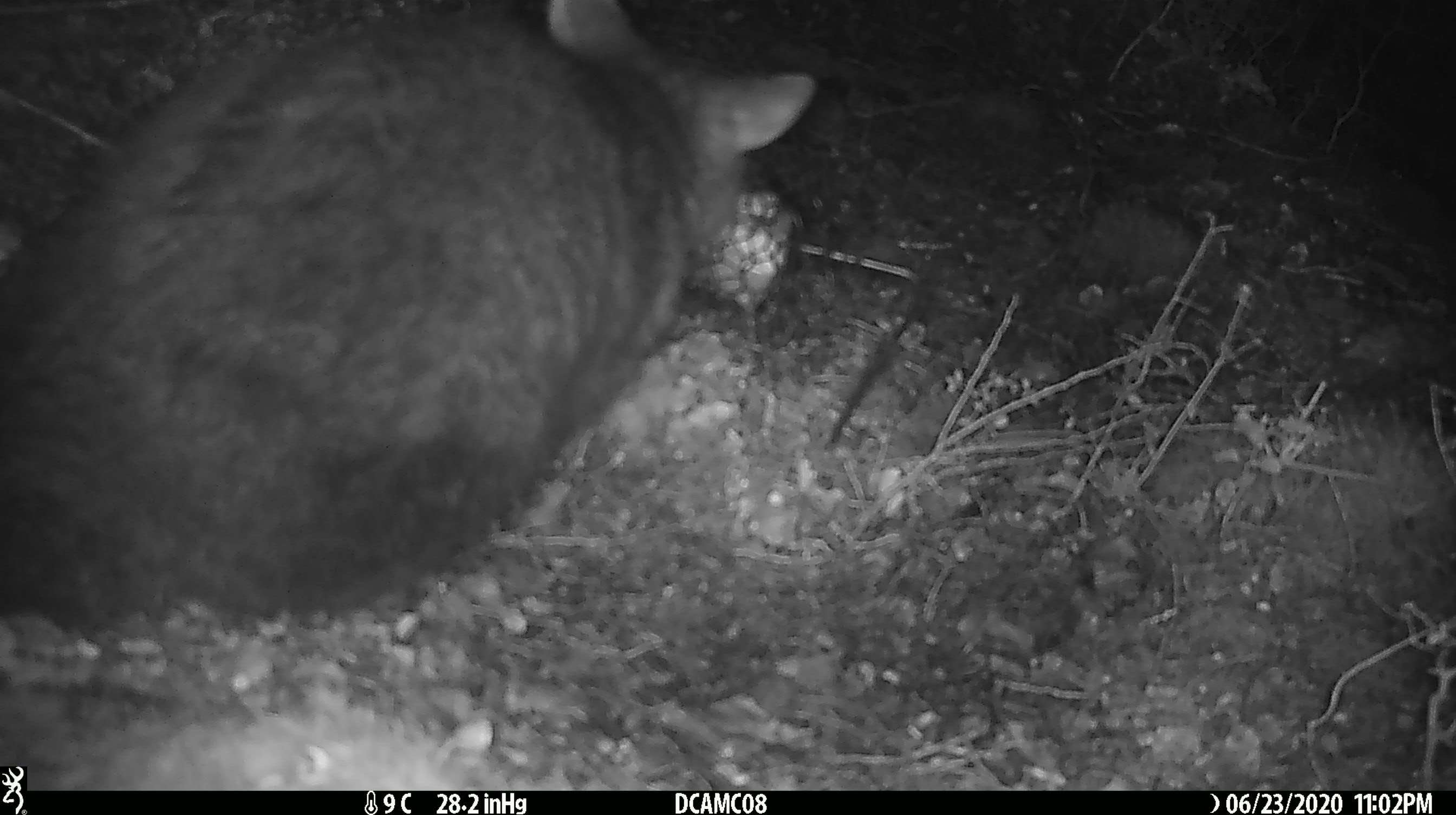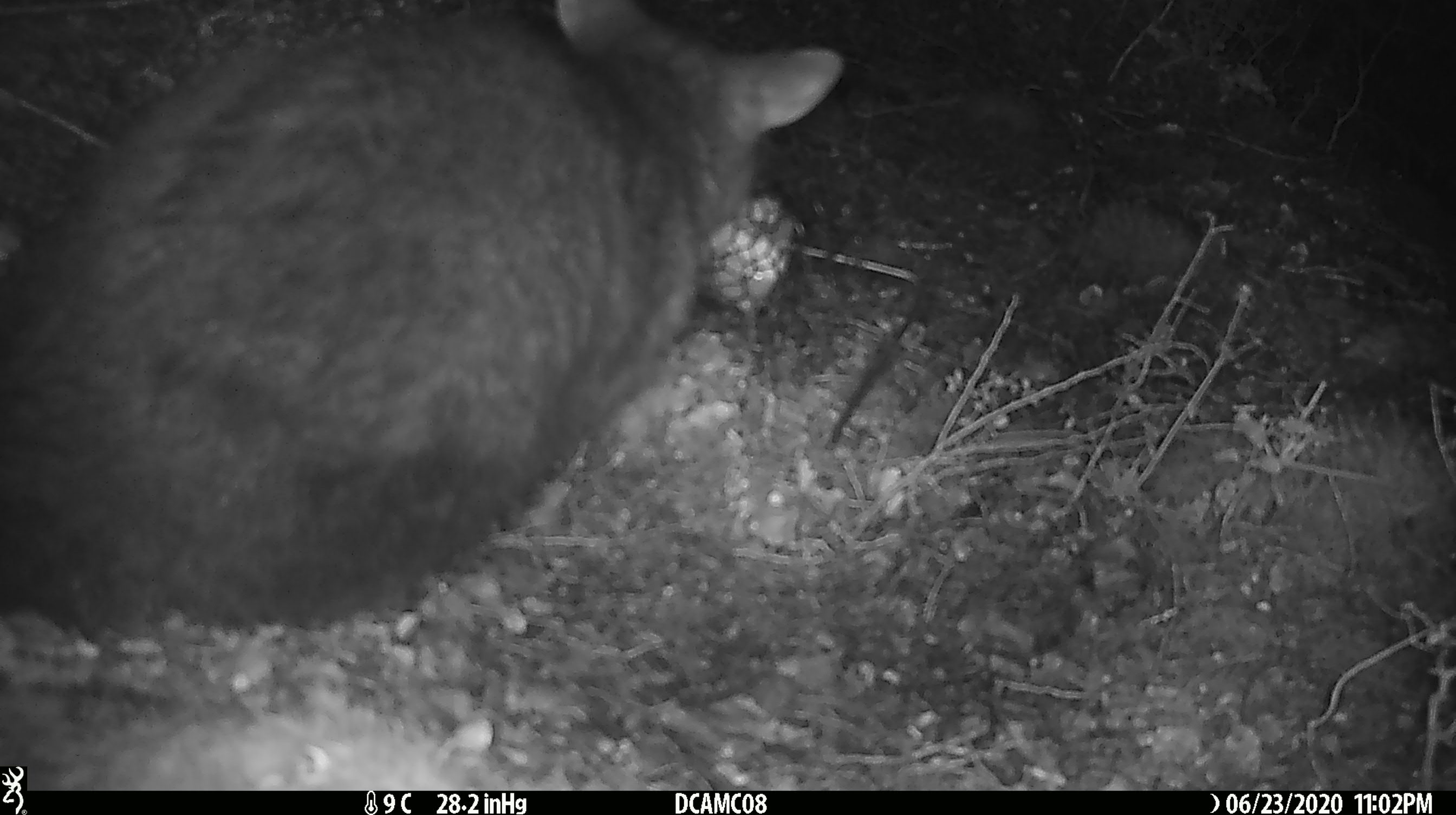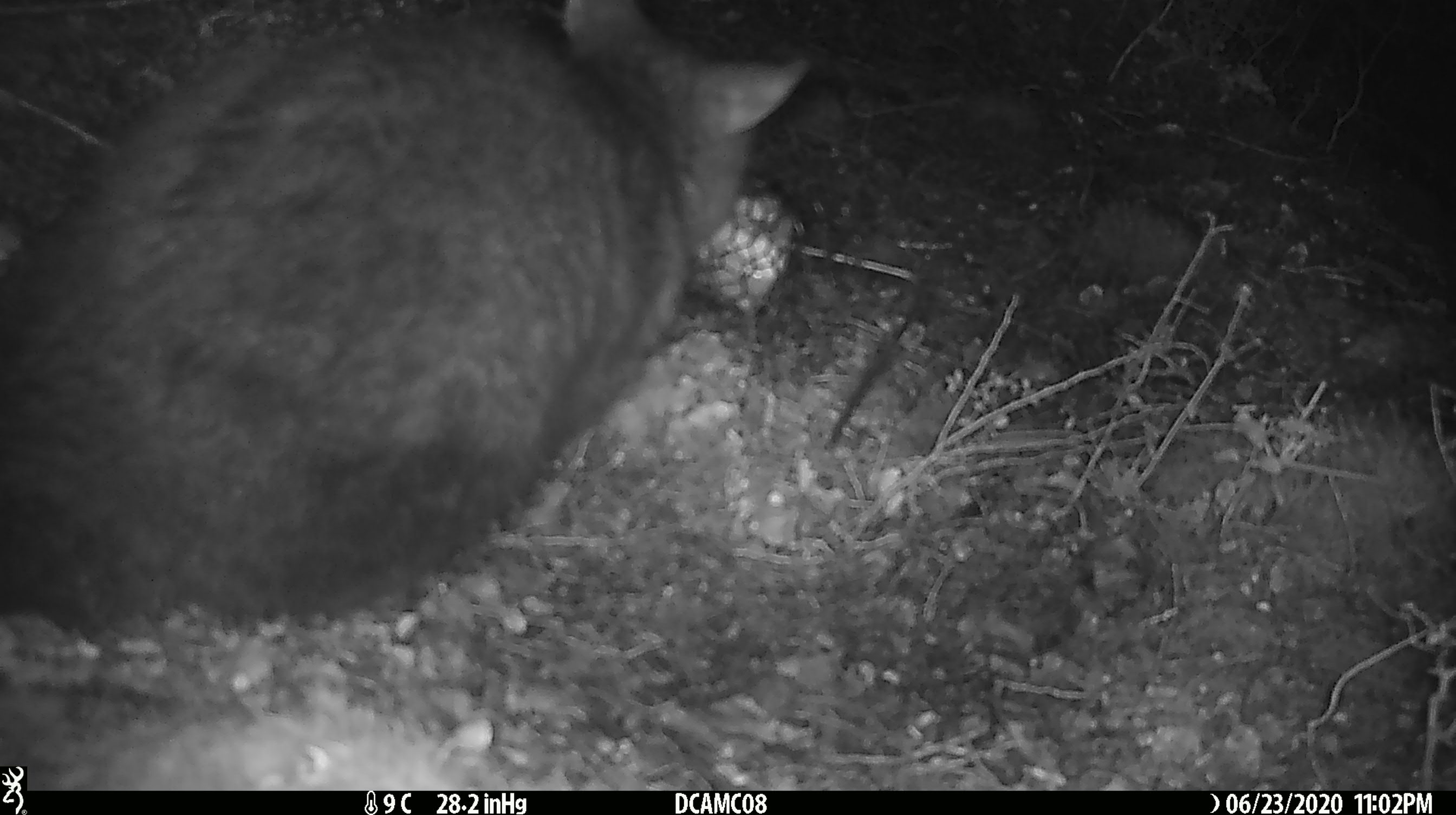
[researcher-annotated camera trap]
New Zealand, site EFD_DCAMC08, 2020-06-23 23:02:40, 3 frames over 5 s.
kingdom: Animalia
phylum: Chordata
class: Mammalia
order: Diprotodontia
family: Phalangeridae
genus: Trichosurus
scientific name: Trichosurus vulpecula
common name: common brushtail possum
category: possum